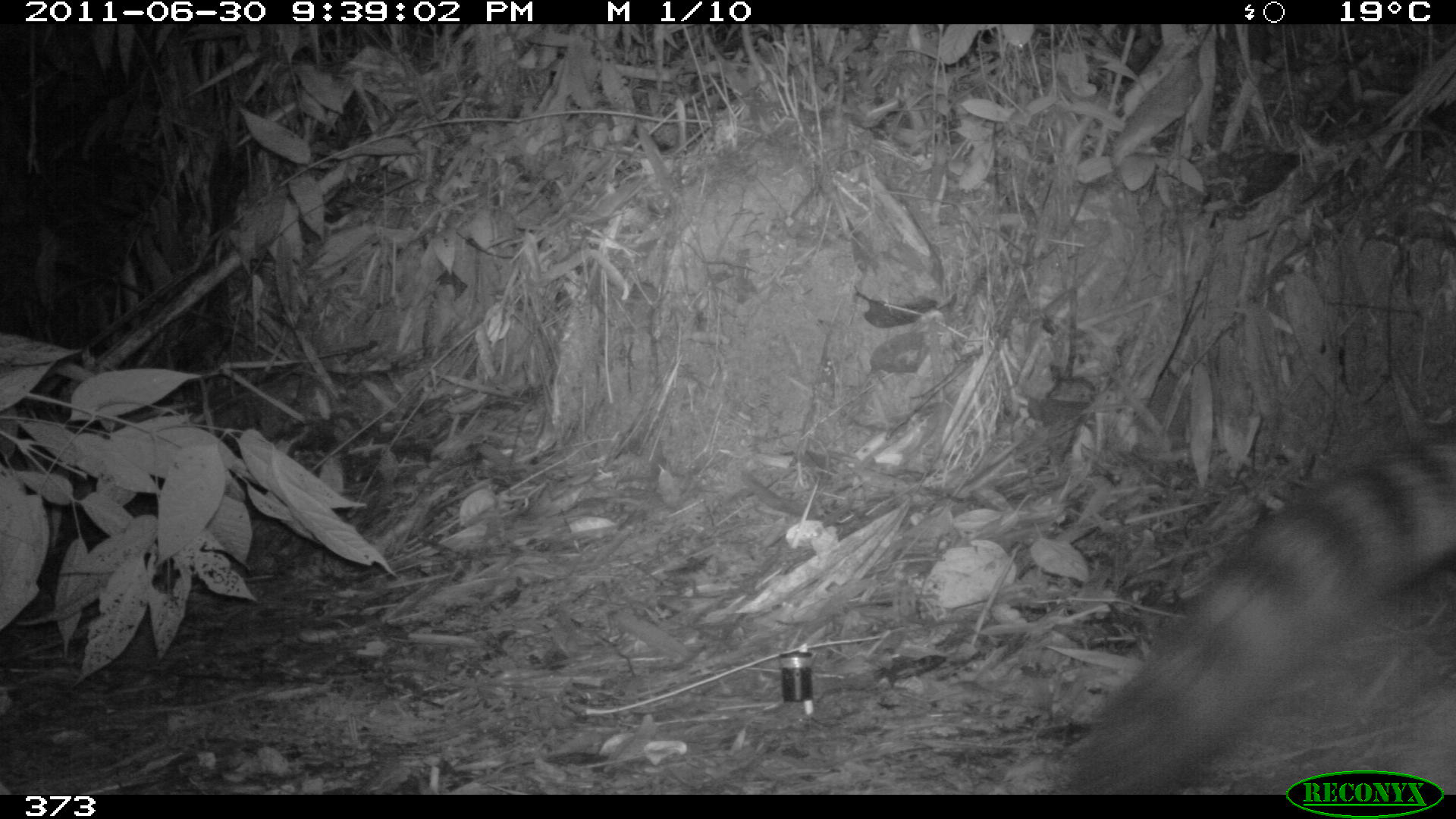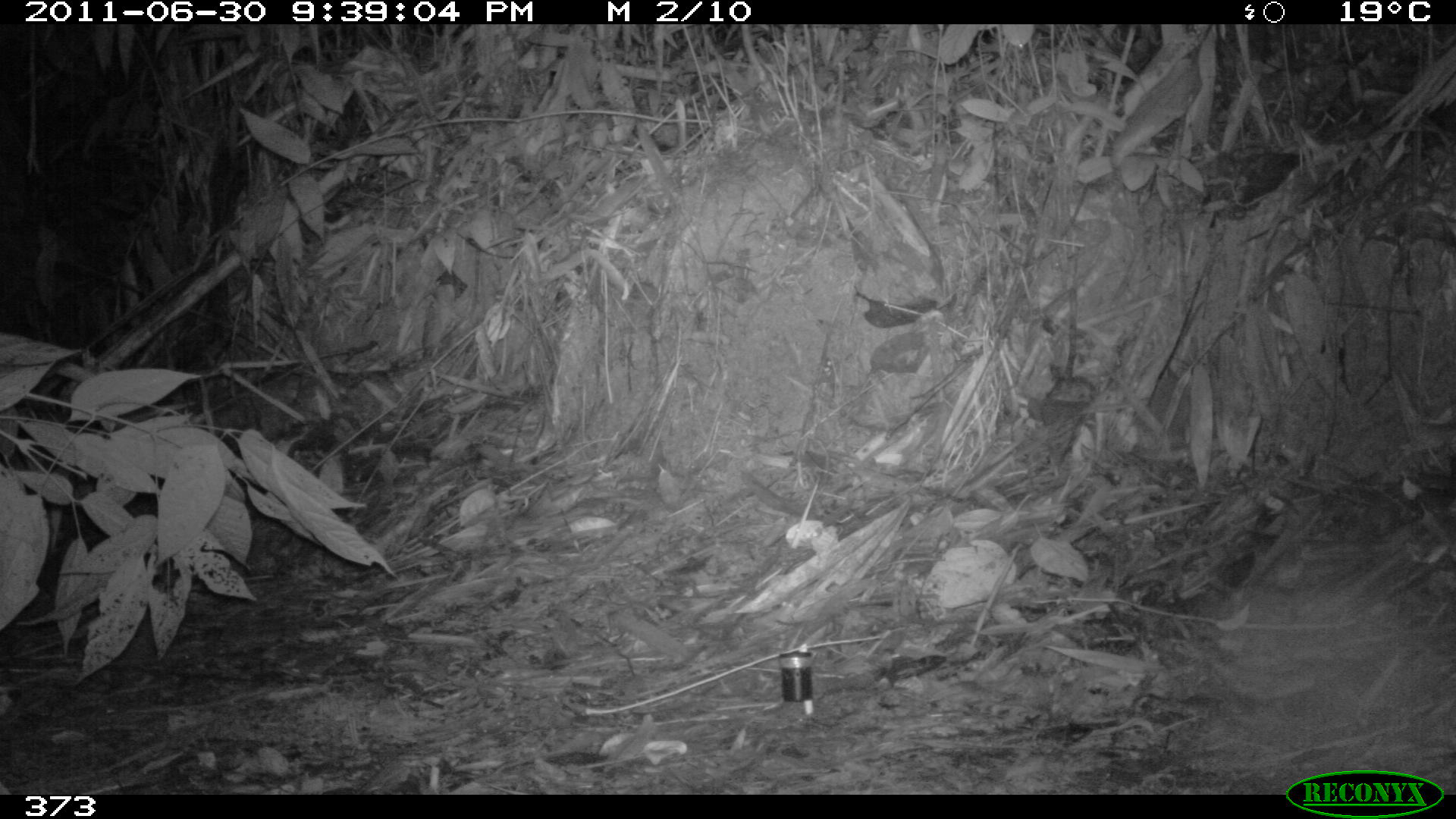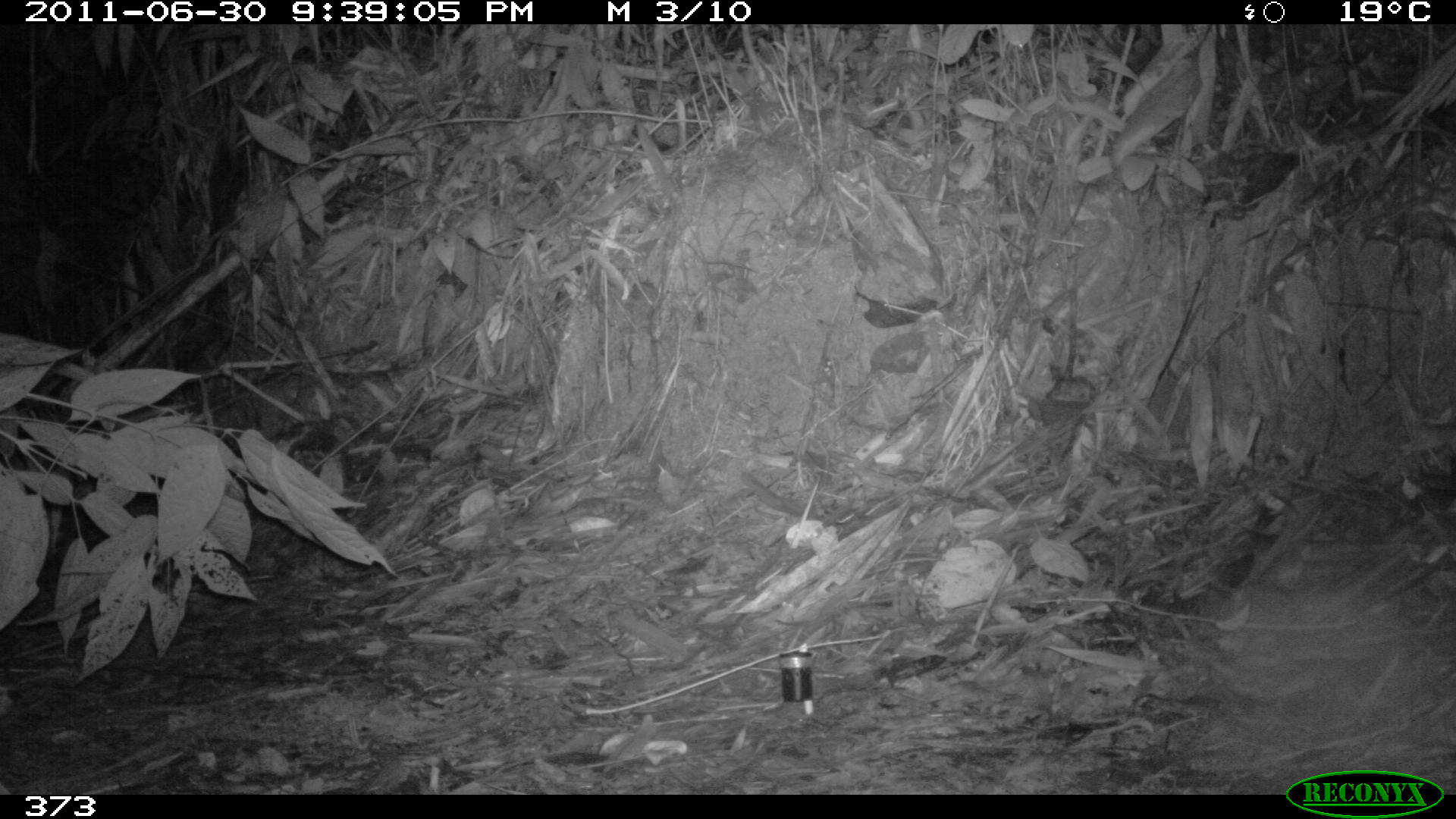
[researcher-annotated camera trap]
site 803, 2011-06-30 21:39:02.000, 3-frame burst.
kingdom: Animalia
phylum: Chordata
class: Mammalia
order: Carnivora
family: Procyonidae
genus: Procyon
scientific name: Procyon cancrivorus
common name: crab-eating raccoon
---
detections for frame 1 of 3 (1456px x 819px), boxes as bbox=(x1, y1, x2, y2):
procyon cancrivorus: bbox=(1052, 438, 1456, 791)